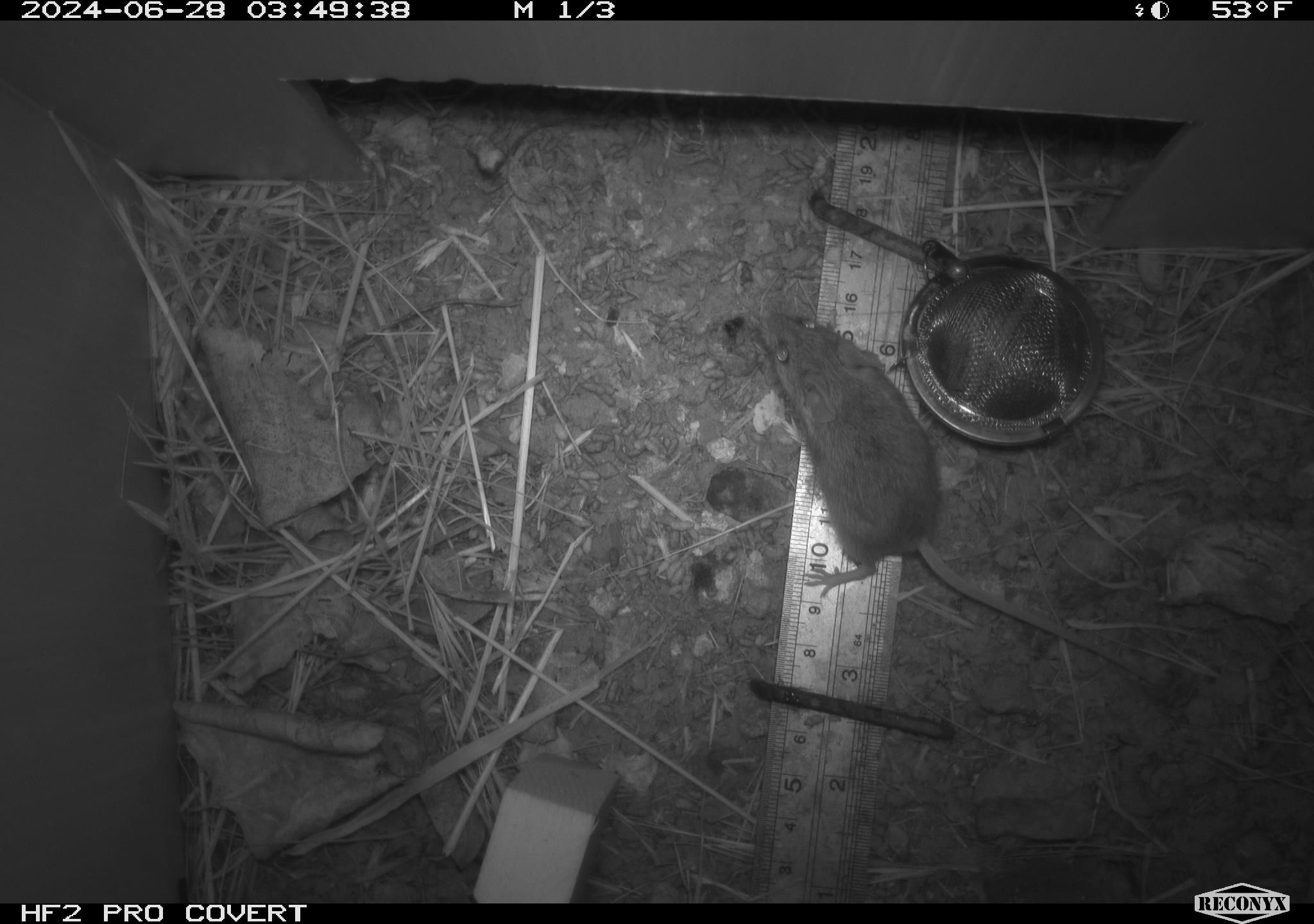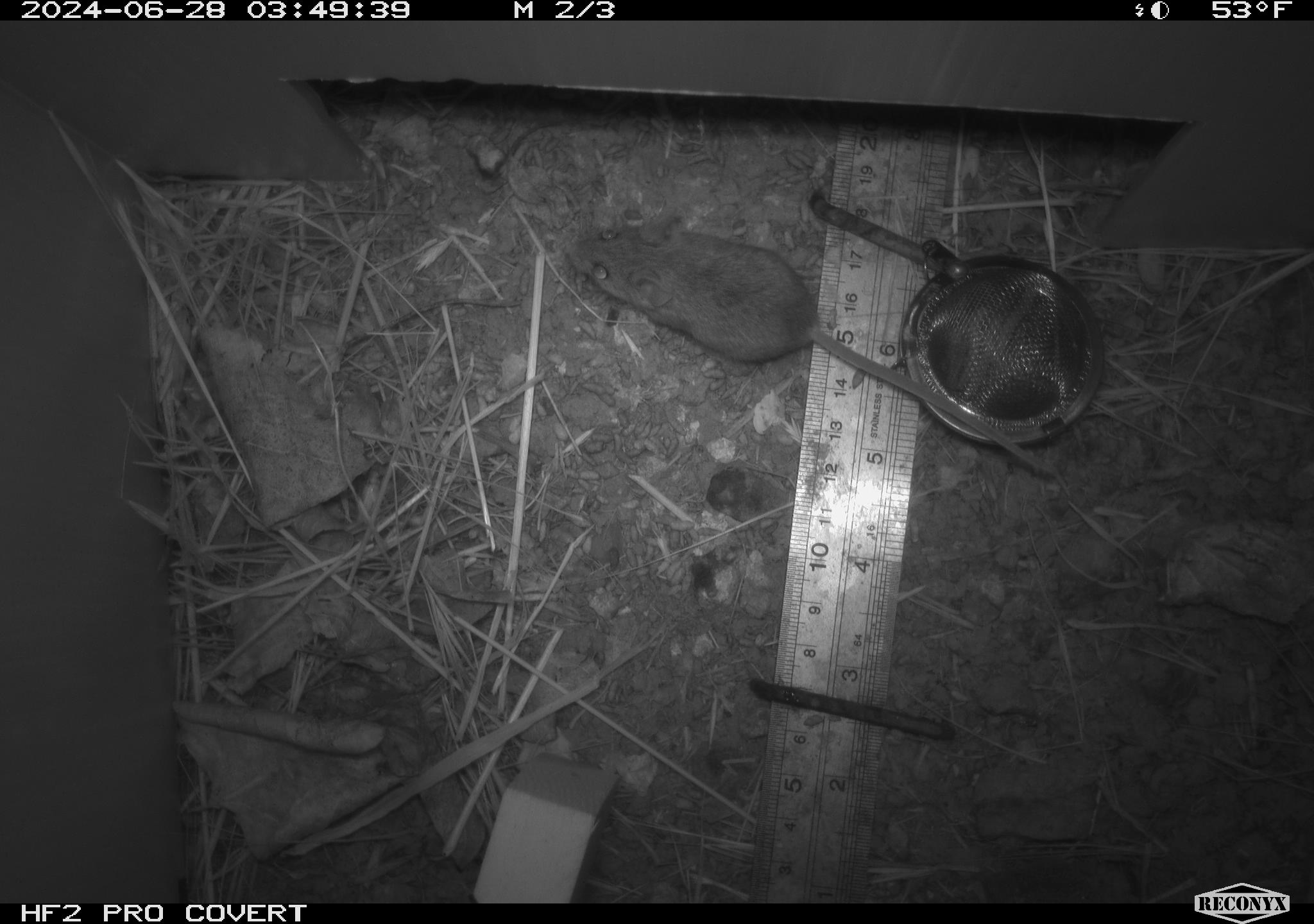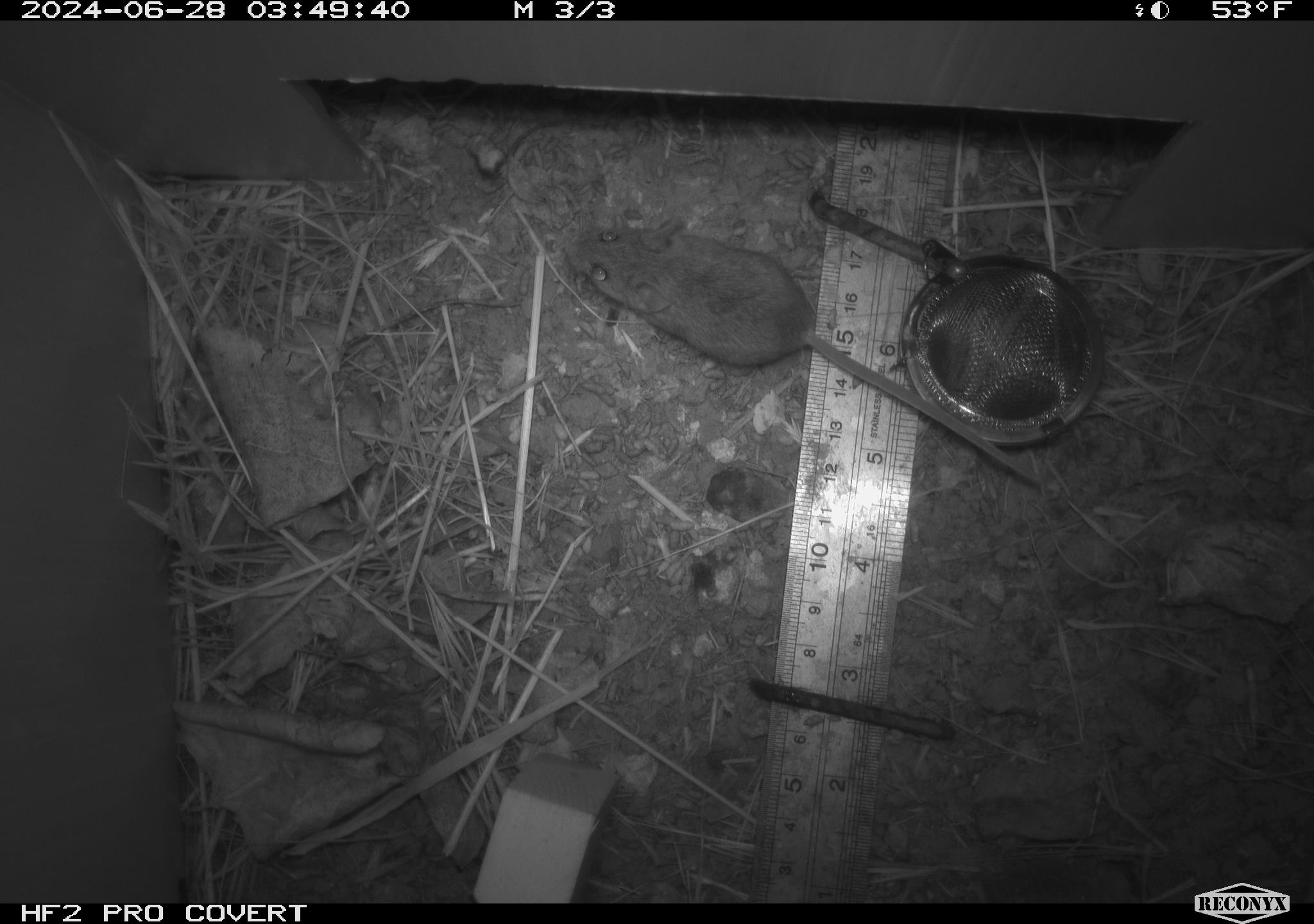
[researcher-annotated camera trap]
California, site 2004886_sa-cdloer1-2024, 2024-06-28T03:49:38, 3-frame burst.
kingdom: Animalia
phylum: Chordata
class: Mammalia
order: Rodentia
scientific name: Rodentia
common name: mouse species